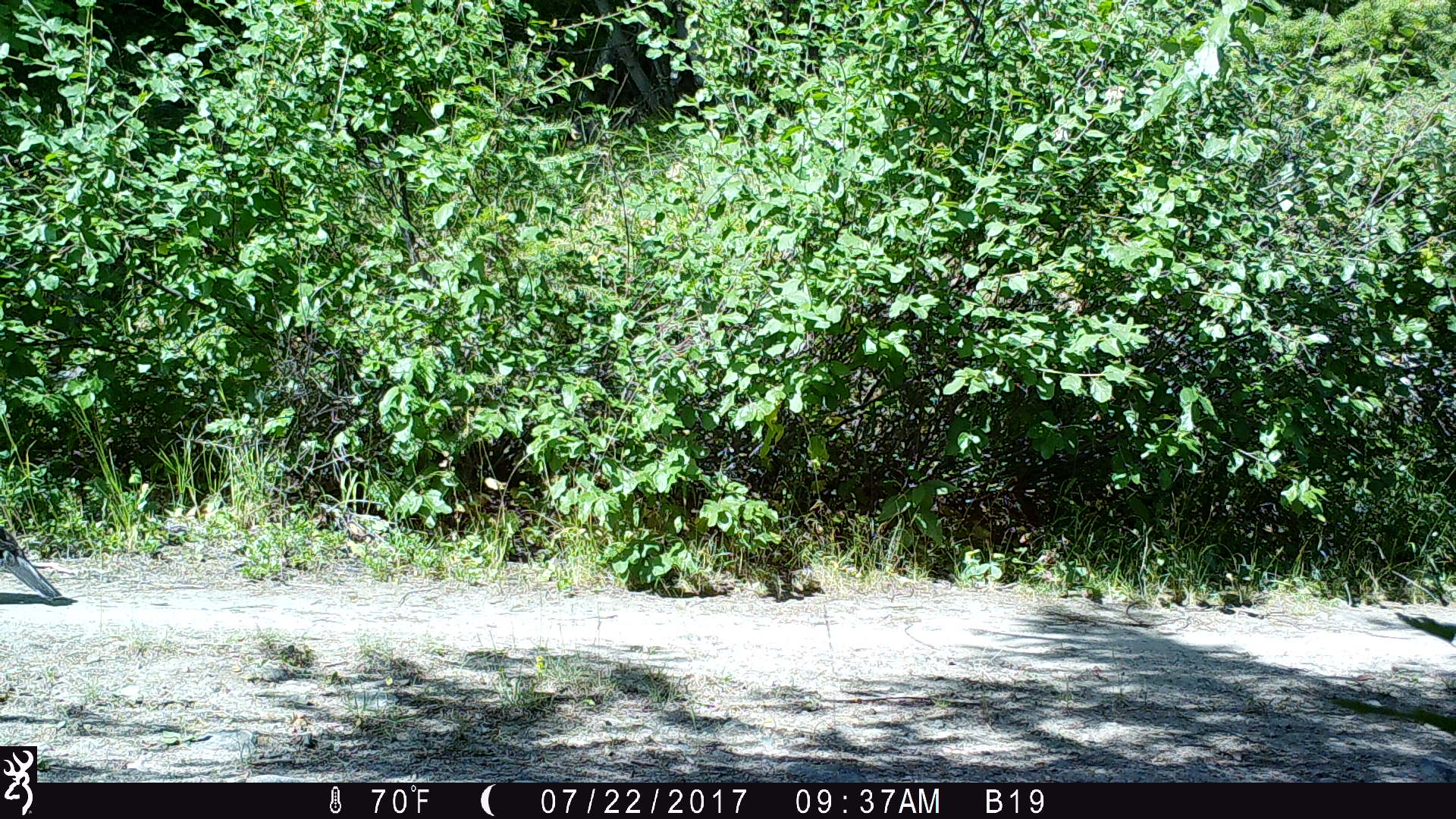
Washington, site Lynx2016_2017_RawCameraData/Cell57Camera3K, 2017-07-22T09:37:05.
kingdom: Animalia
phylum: Chordata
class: Aves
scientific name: Aves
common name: birds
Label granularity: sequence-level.